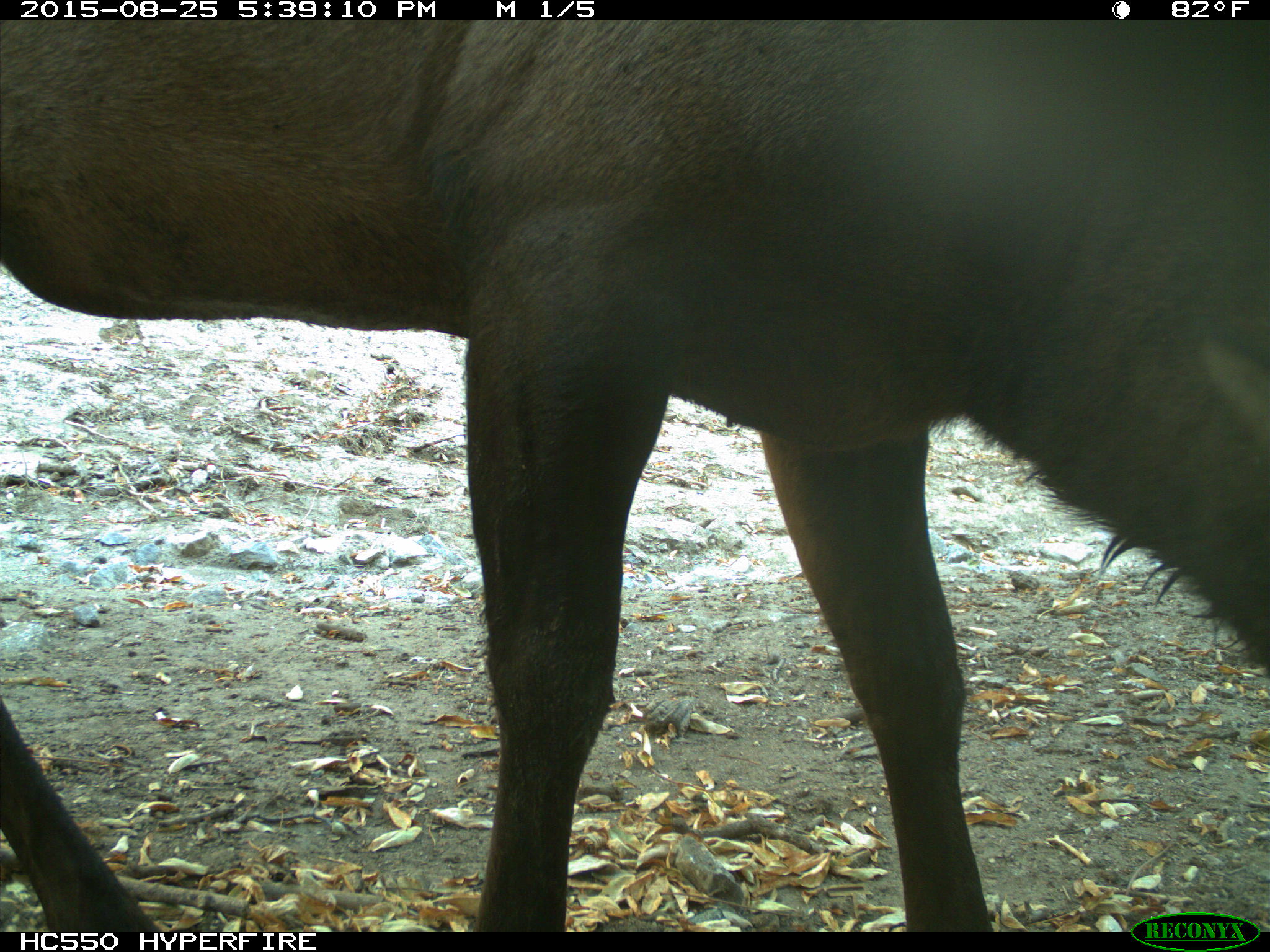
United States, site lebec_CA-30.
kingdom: Animalia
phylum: Chordata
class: Mammalia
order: Artiodactyla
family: Cervidae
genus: Cervus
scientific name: Cervus canadensis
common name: elk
Cervus canadensis (elk).